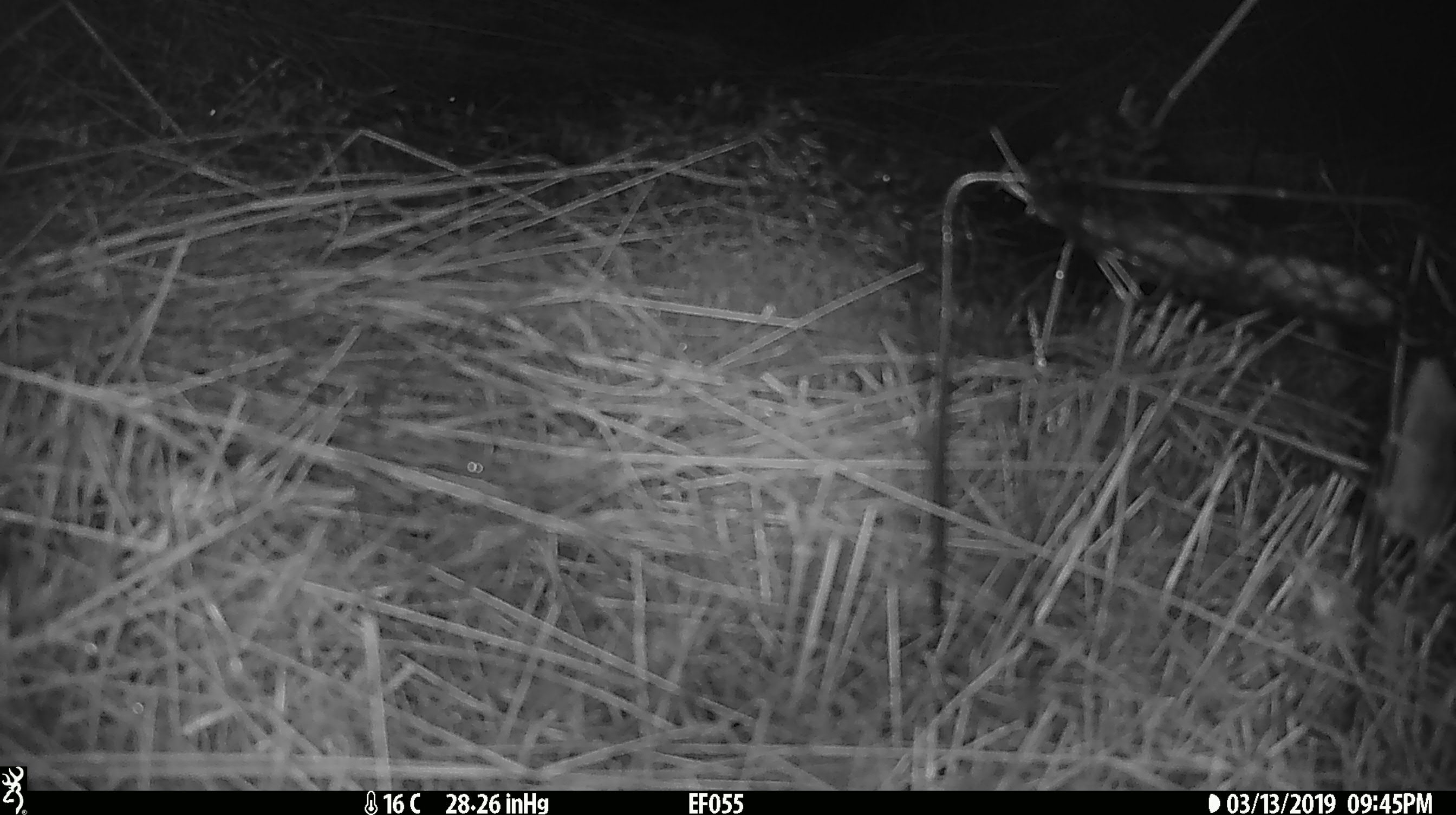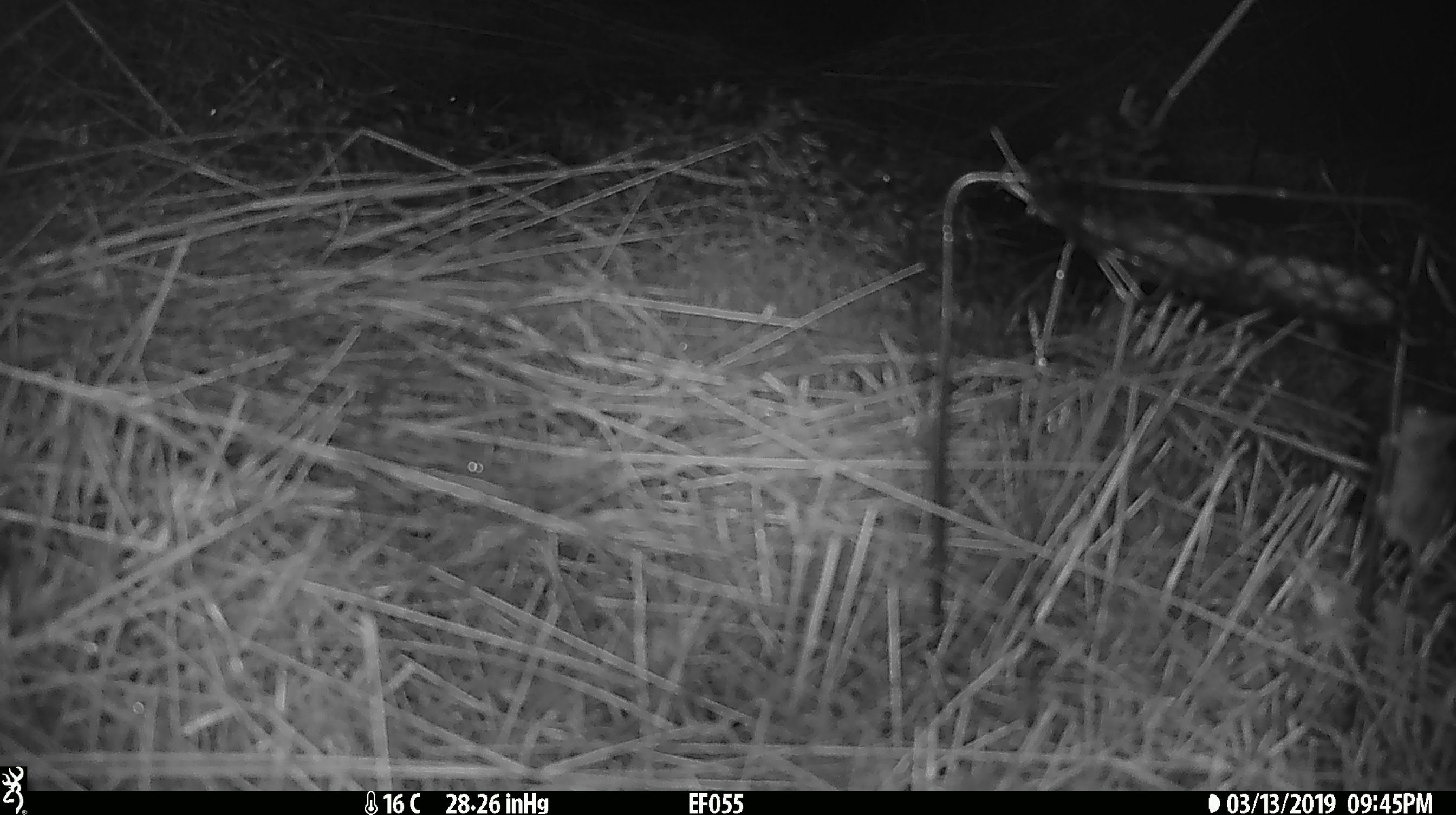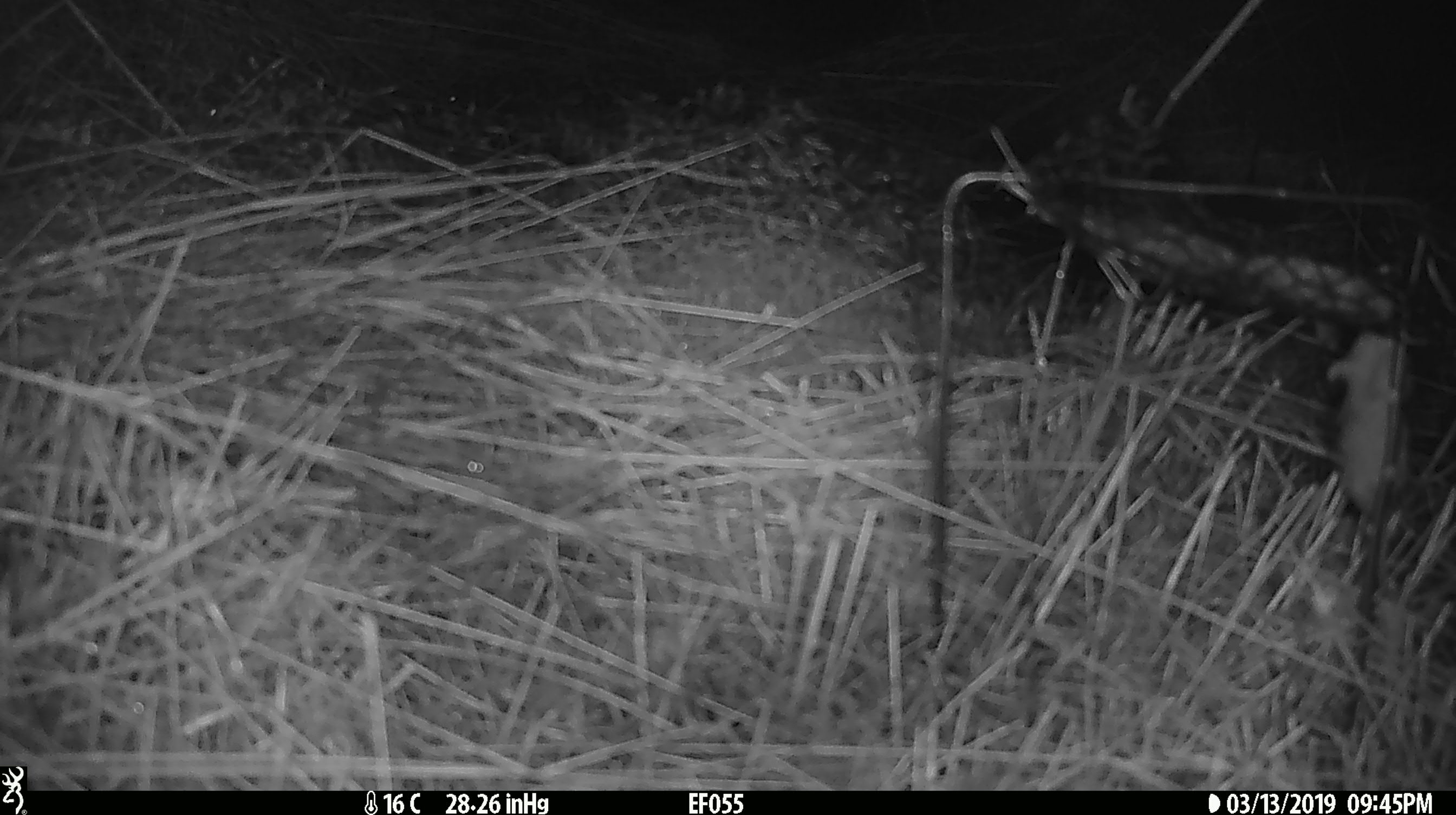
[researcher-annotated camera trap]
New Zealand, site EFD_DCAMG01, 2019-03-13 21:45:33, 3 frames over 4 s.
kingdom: Animalia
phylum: Chordata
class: Mammalia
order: Rodentia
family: Muridae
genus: Mus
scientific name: Mus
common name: mouse